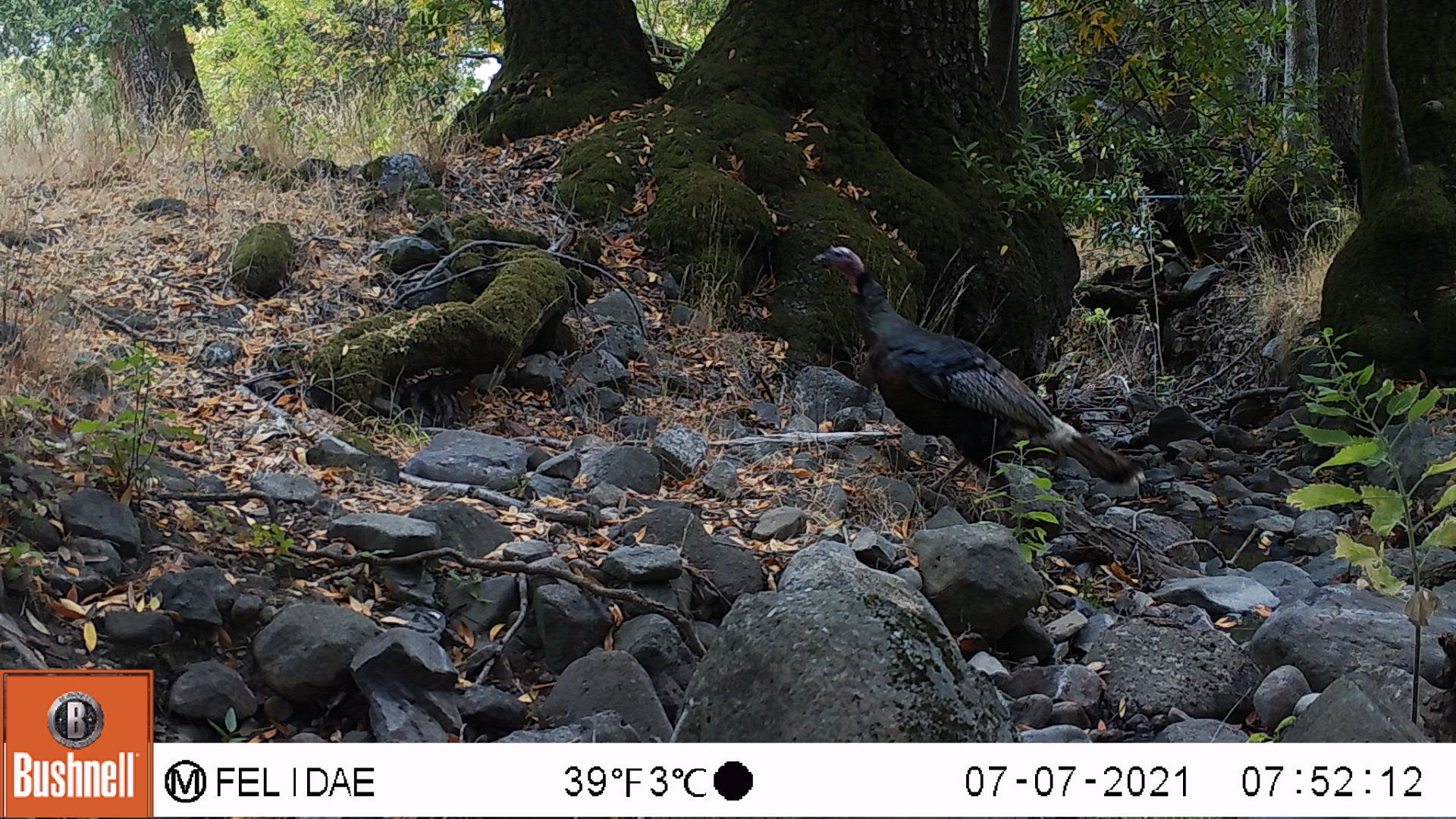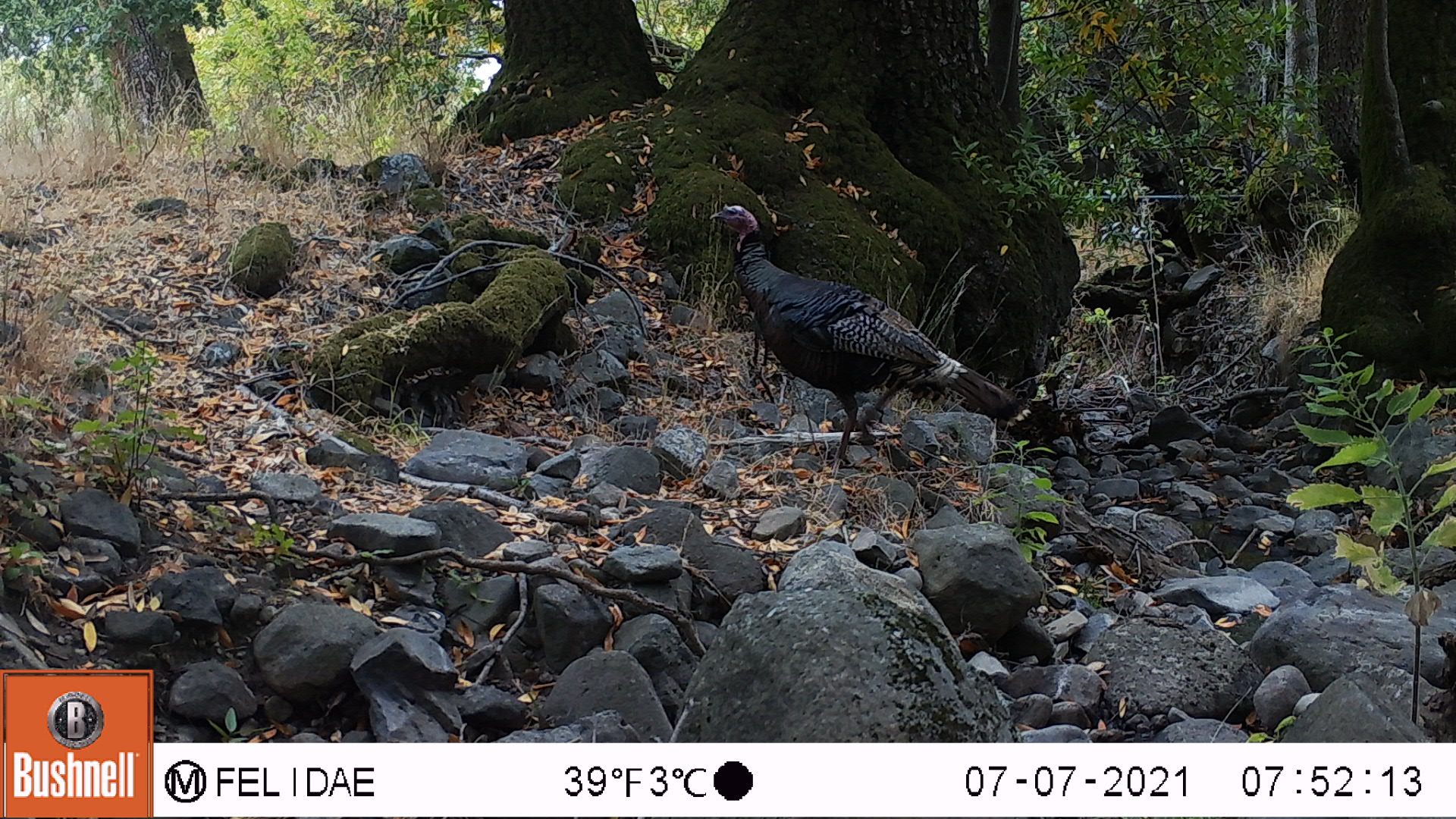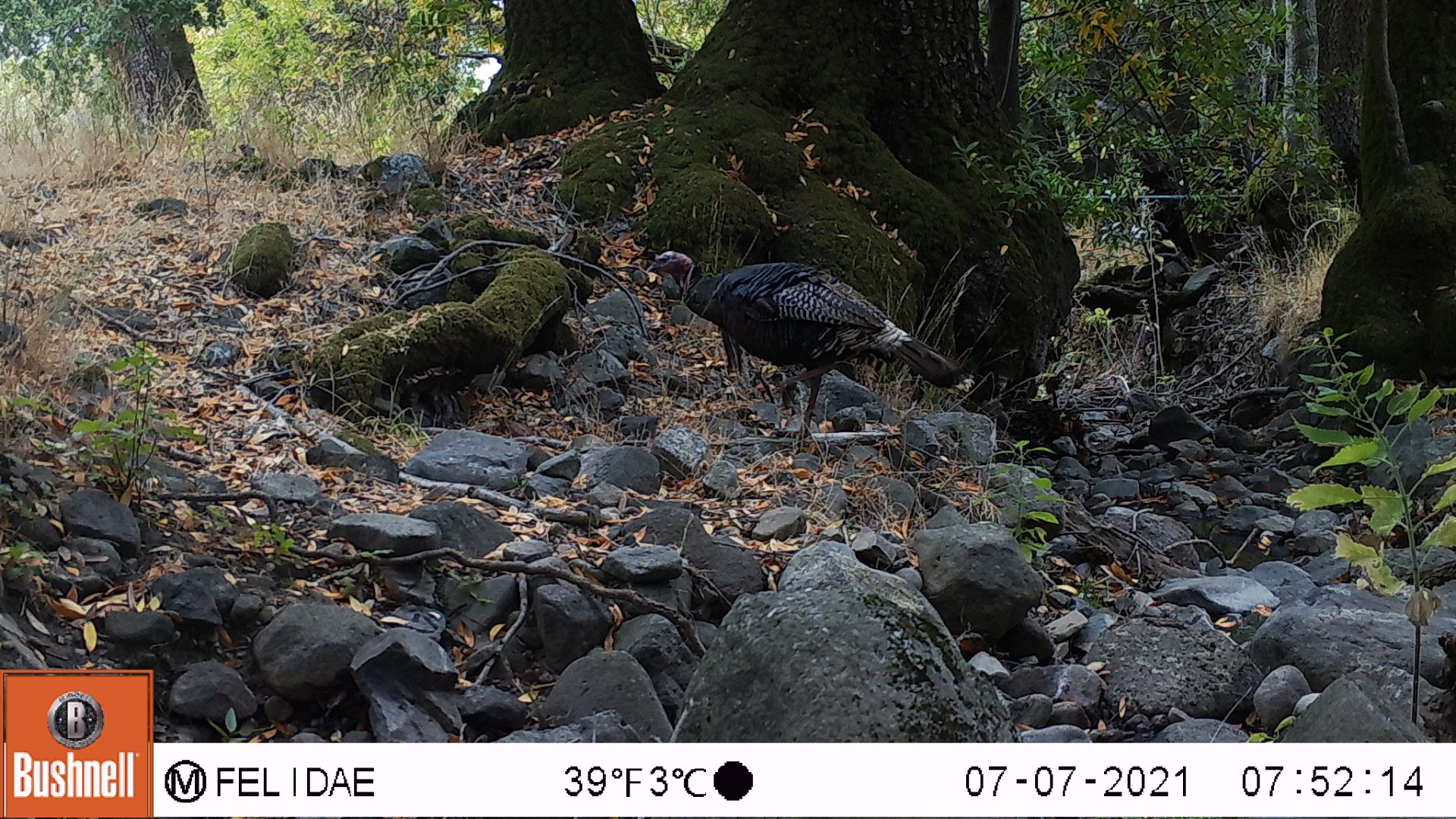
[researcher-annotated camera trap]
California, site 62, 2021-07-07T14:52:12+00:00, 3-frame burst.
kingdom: Animalia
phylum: Chordata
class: Aves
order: Galliformes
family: Phasianidae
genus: Meleagris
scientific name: Meleagris gallopavo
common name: turkey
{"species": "turkey (Meleagris gallopavo)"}